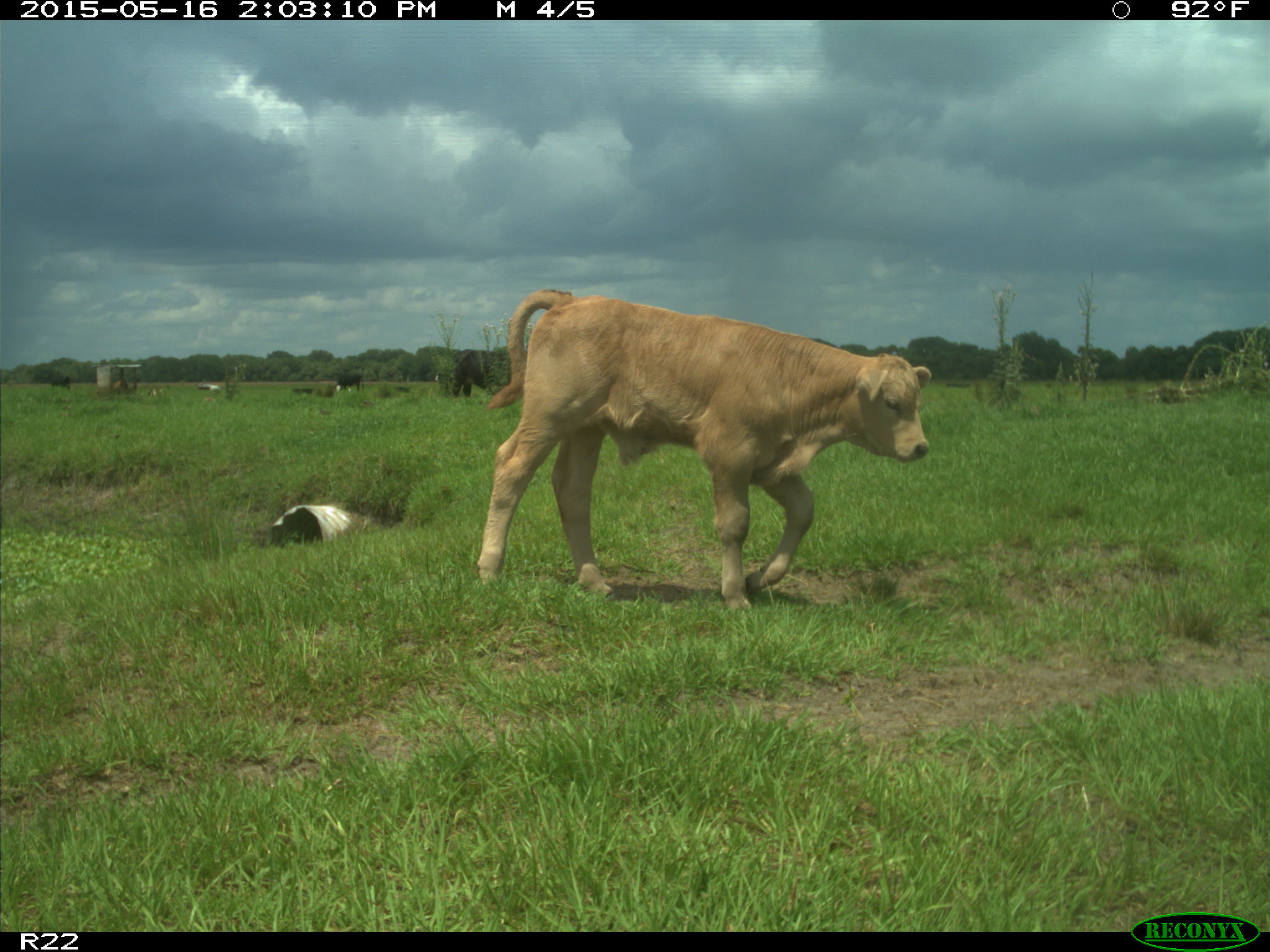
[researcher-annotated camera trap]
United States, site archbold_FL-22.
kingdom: Animalia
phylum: Chordata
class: Mammalia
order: Artiodactyla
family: Bovidae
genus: Bos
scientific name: Bos taurus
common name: domestic cow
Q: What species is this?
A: Bos taurus (domestic cow).